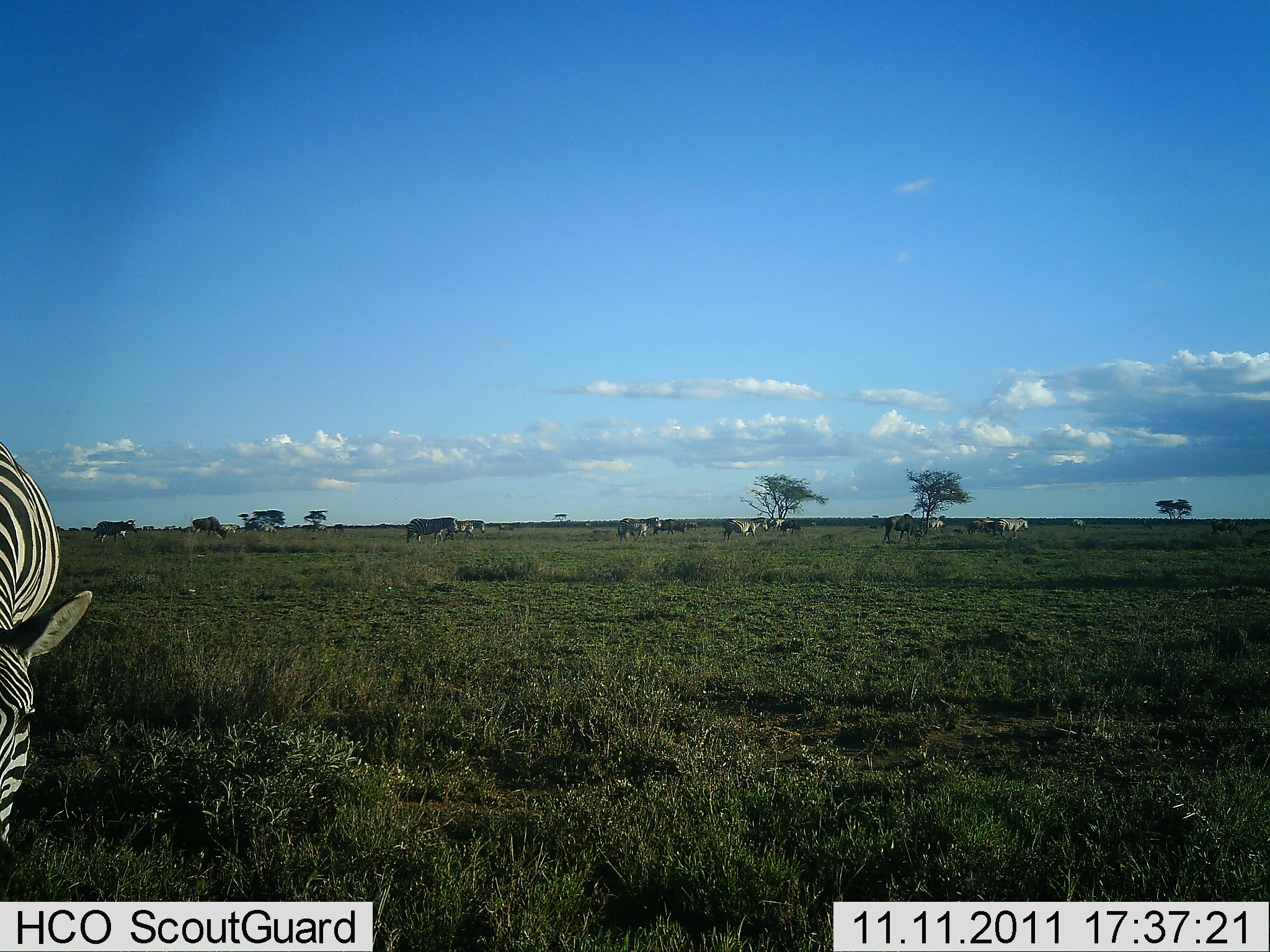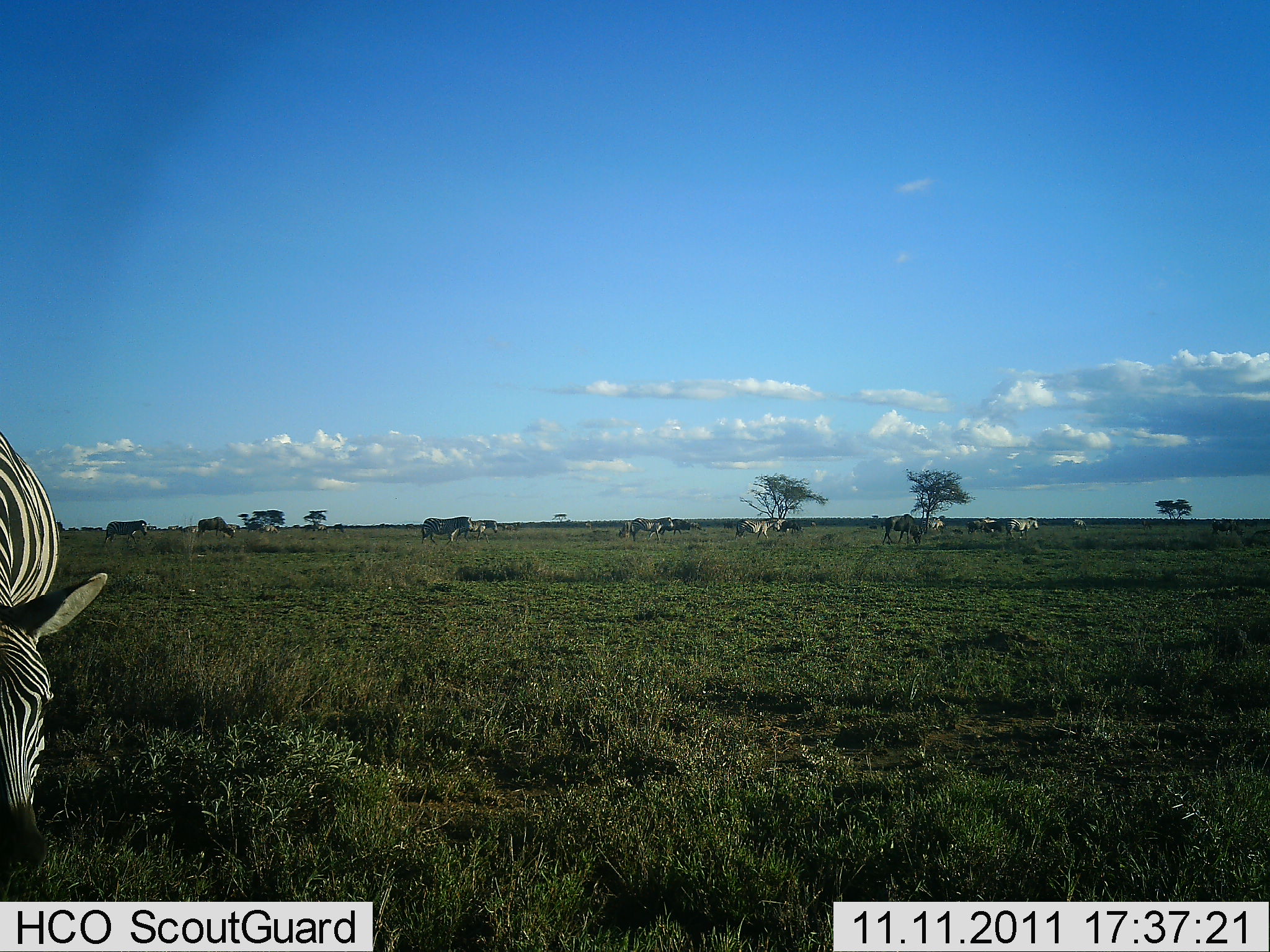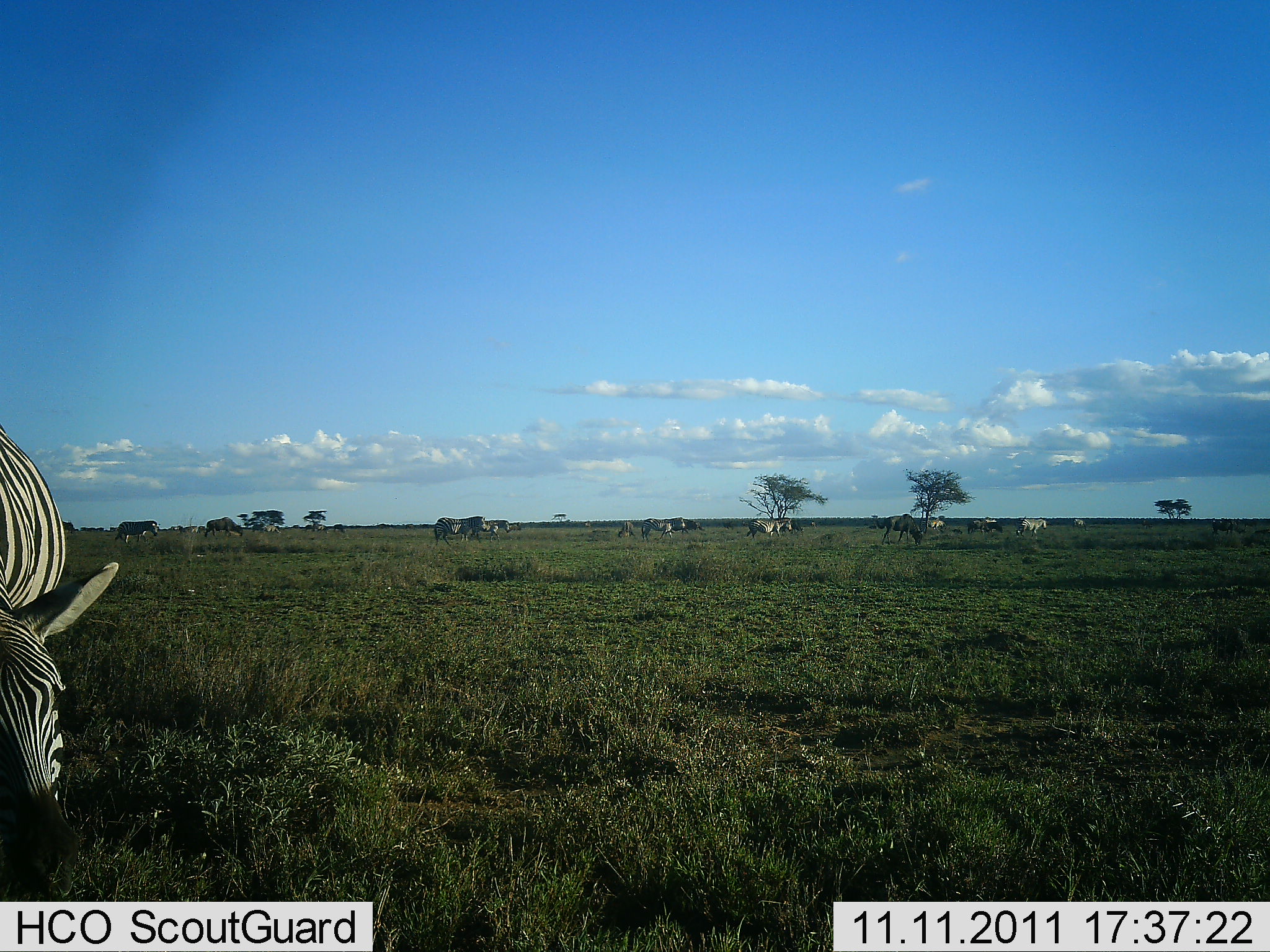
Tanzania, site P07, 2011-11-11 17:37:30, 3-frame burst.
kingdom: Animalia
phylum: Chordata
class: Mammalia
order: Perissodactyla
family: Equidae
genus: Equus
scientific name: Equus quagga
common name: plains zebra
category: zebra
Zebra (plains zebra) (Equus quagga), count 11-50. Behavior (volunteer vote fractions): standing 40%, resting 0%, moving 60%, interacting 0%. Young present (vote fraction): 0%. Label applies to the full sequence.